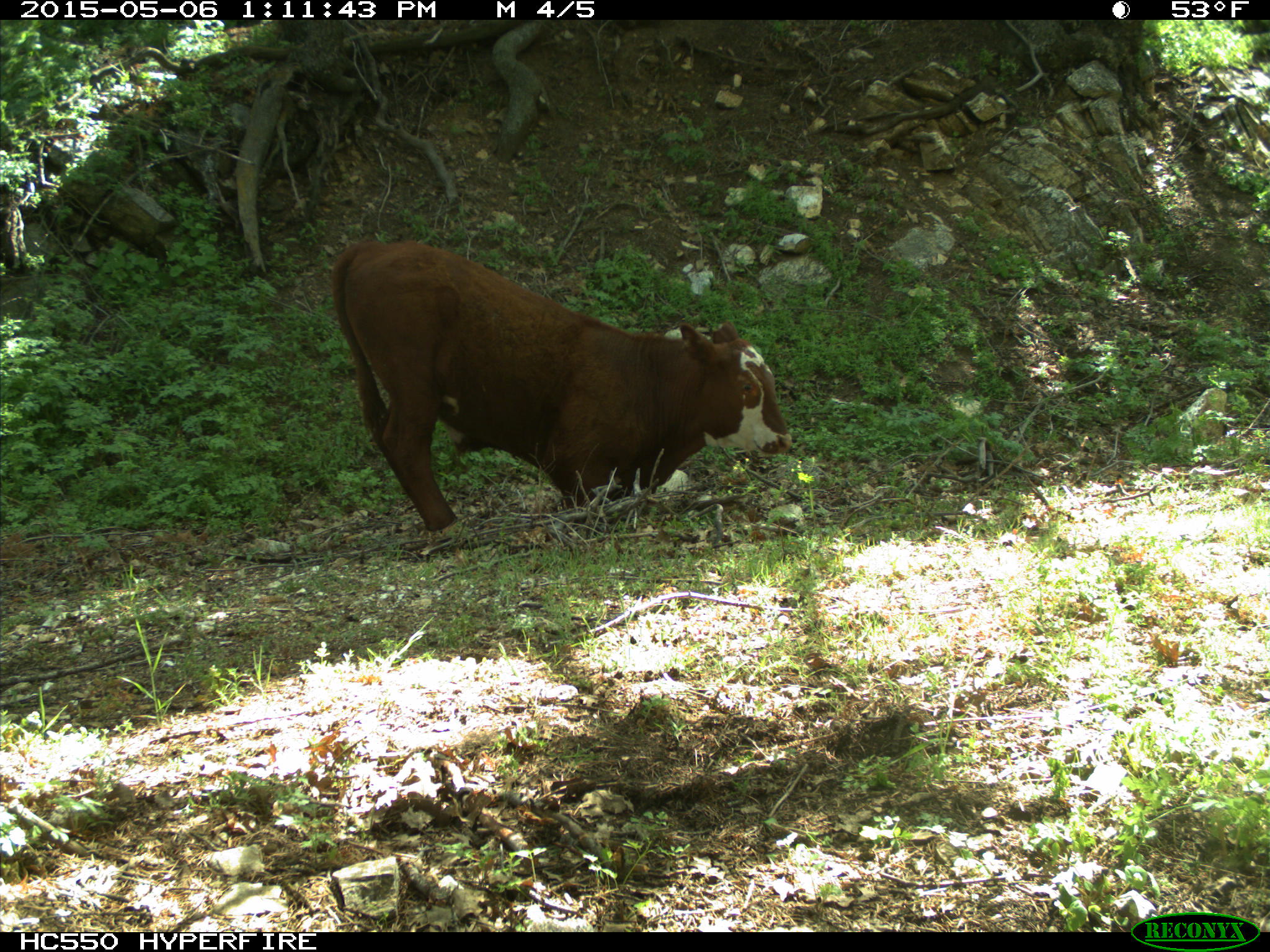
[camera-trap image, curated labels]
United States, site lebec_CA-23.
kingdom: Animalia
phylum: Chordata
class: Mammalia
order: Artiodactyla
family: Bovidae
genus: Bos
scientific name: Bos taurus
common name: domestic cow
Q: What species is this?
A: Bos taurus (domestic cow).